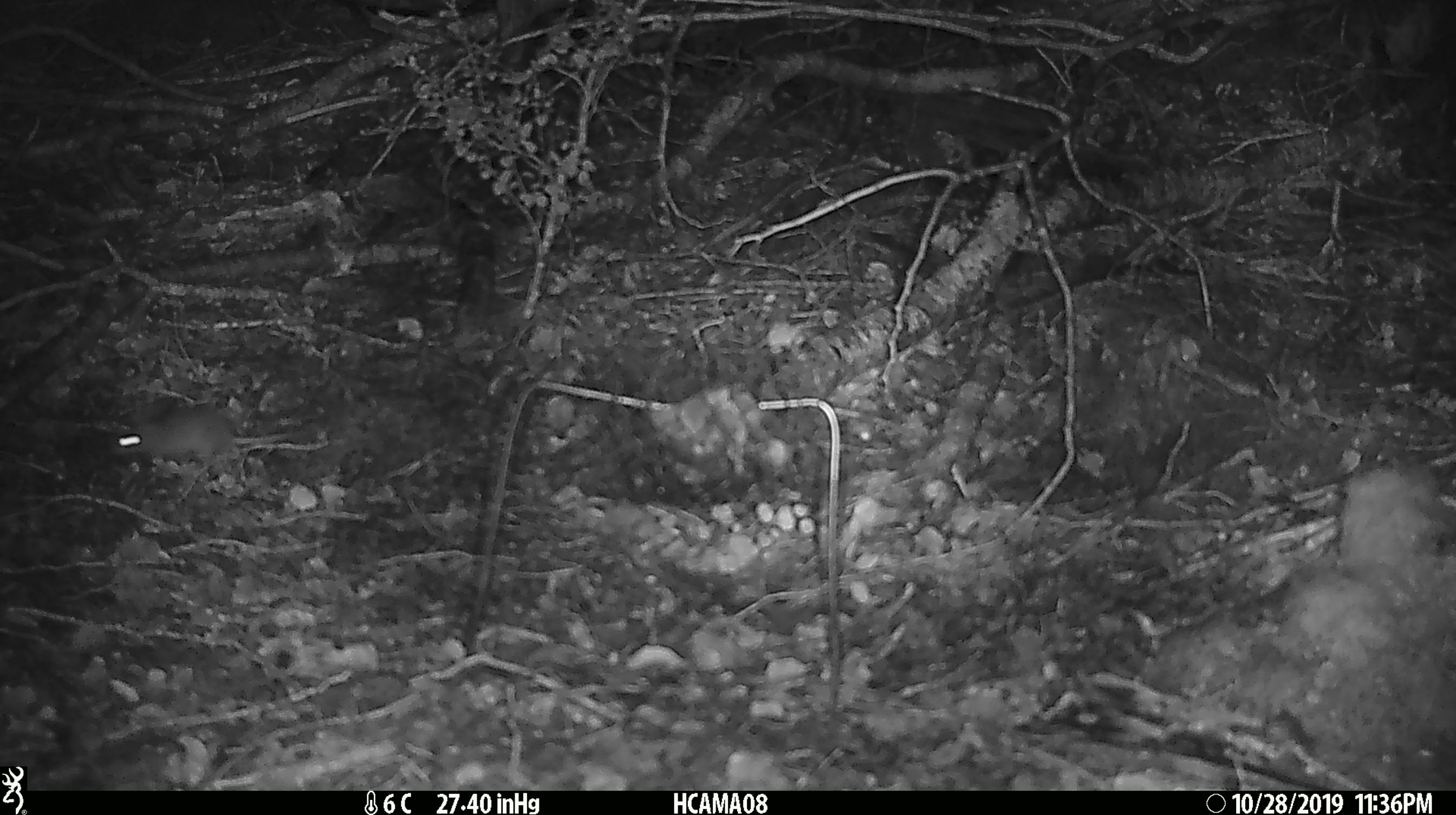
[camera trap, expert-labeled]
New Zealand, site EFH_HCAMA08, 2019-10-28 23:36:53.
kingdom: Animalia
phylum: Chordata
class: Mammalia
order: Rodentia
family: Muridae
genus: Mus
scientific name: Mus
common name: mouse